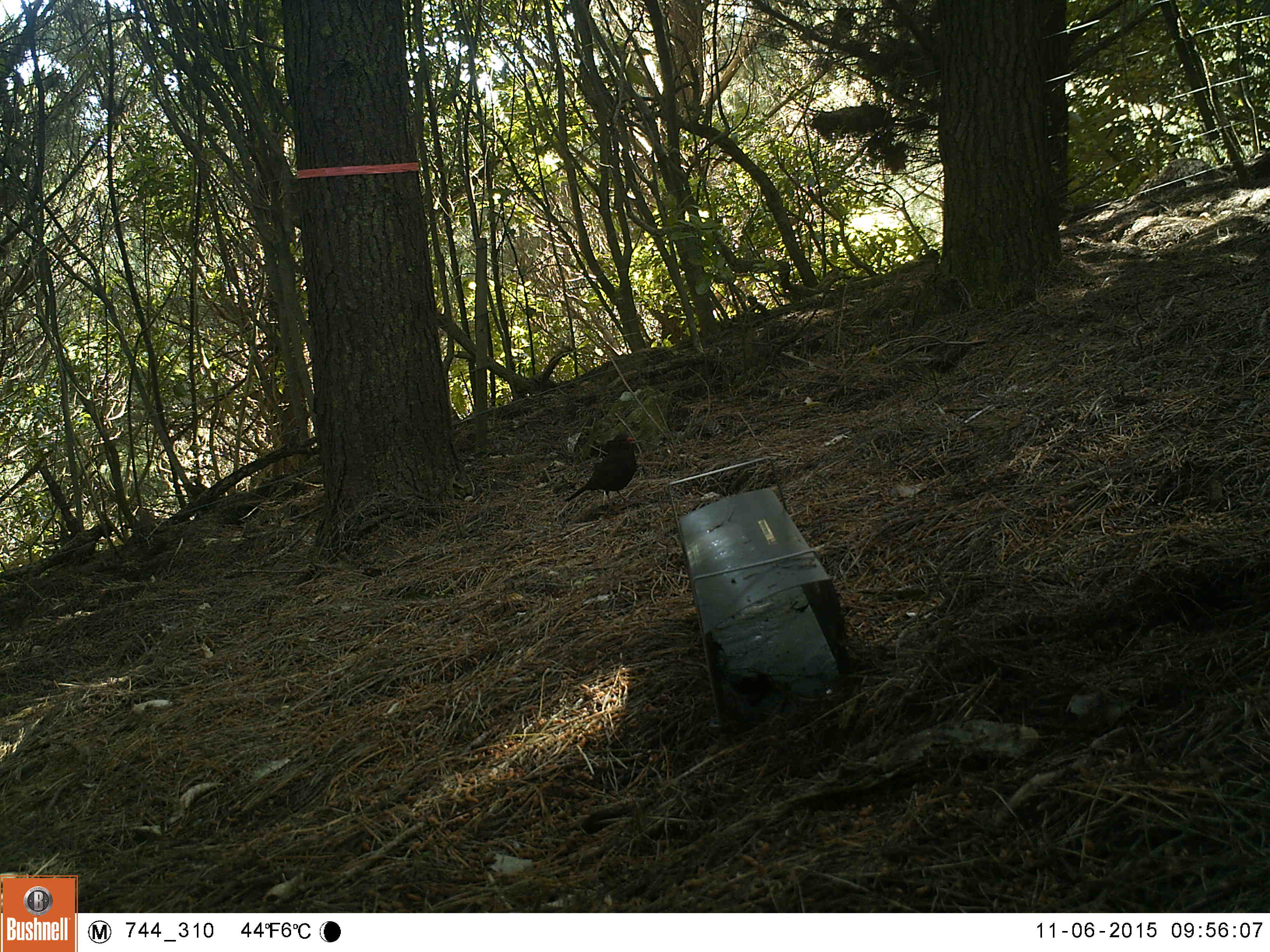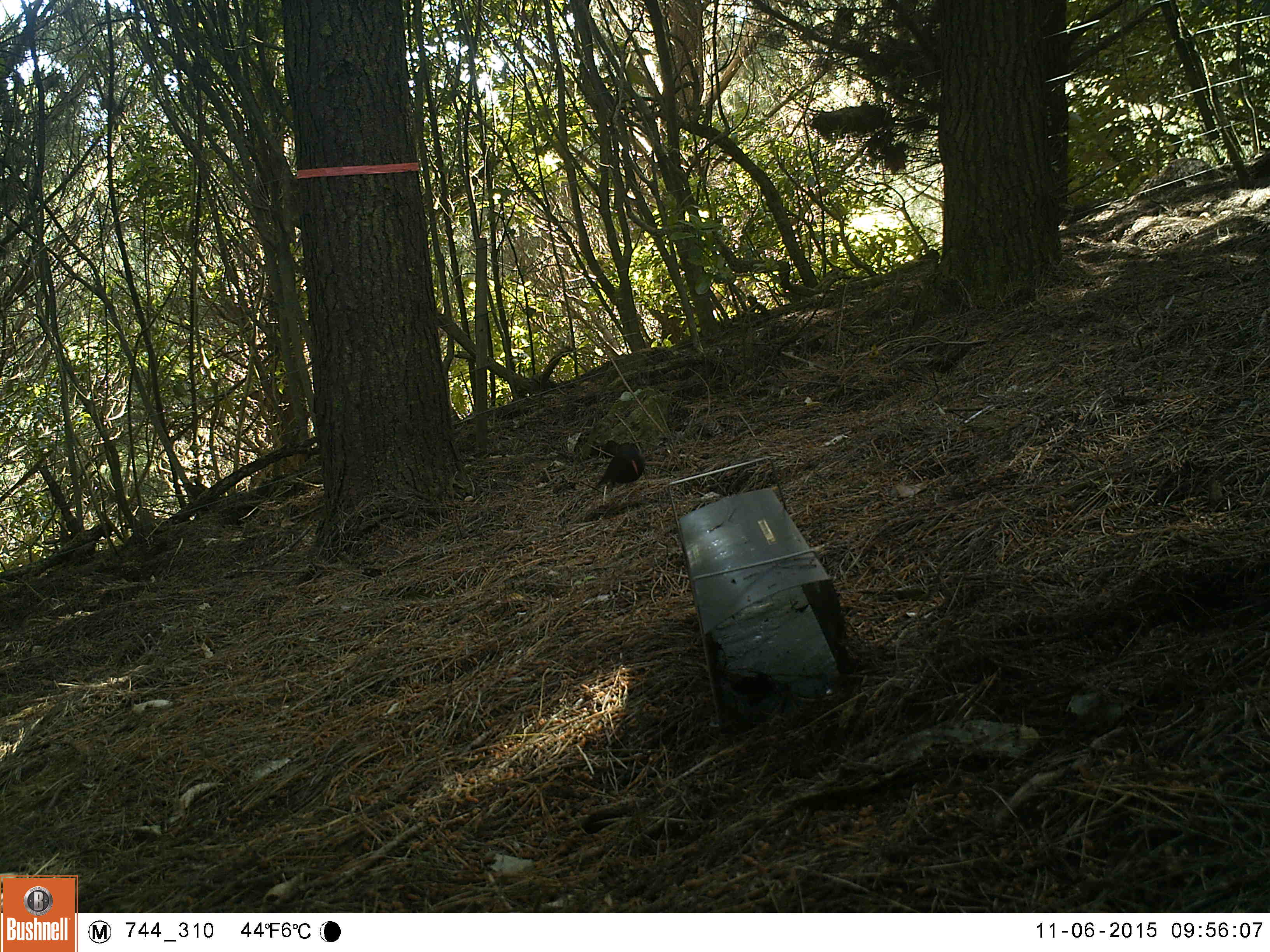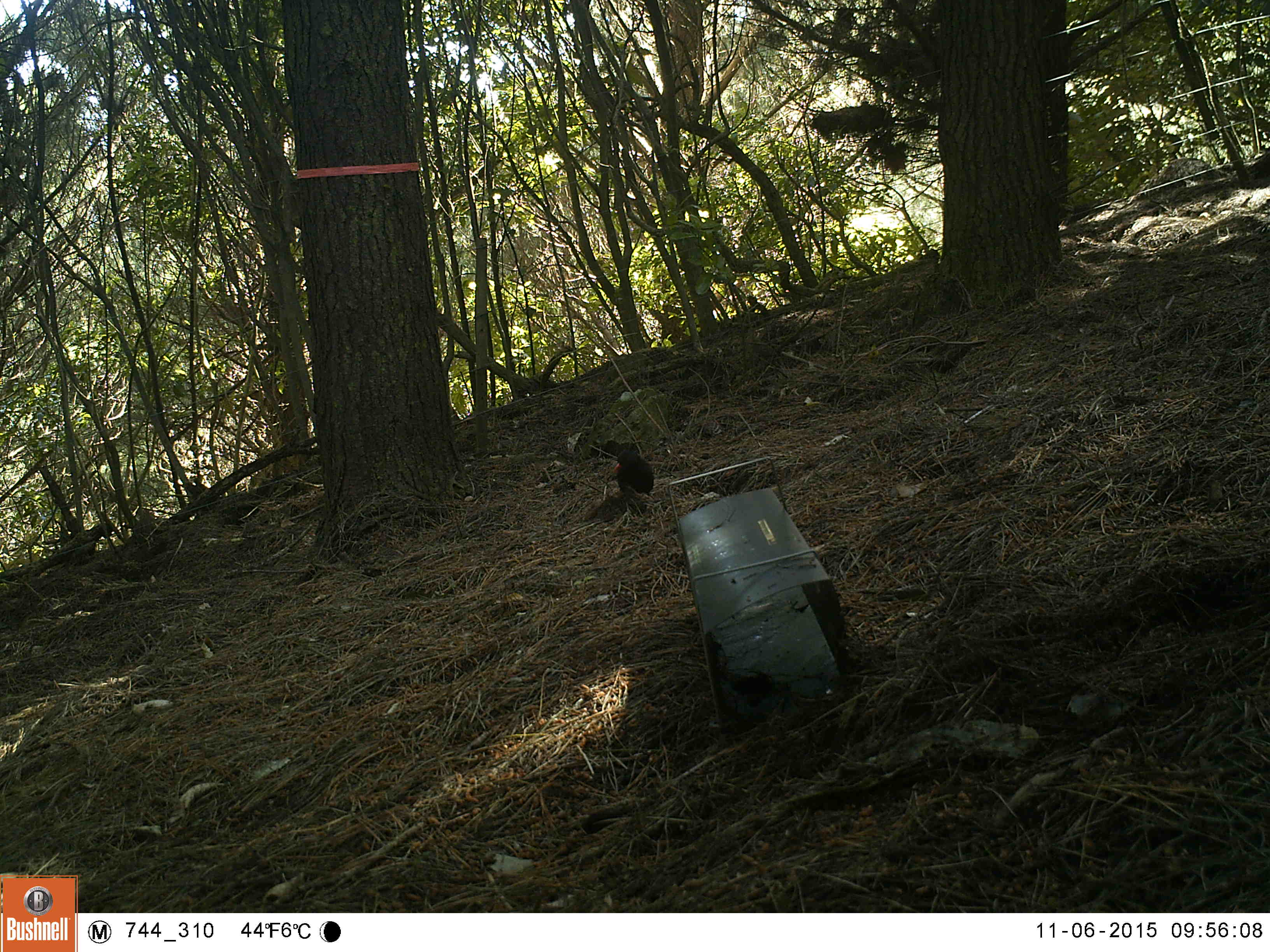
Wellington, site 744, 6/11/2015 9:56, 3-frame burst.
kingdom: Animalia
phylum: Chordata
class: Aves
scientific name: Aves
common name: bird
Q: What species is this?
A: Bird (Aves).